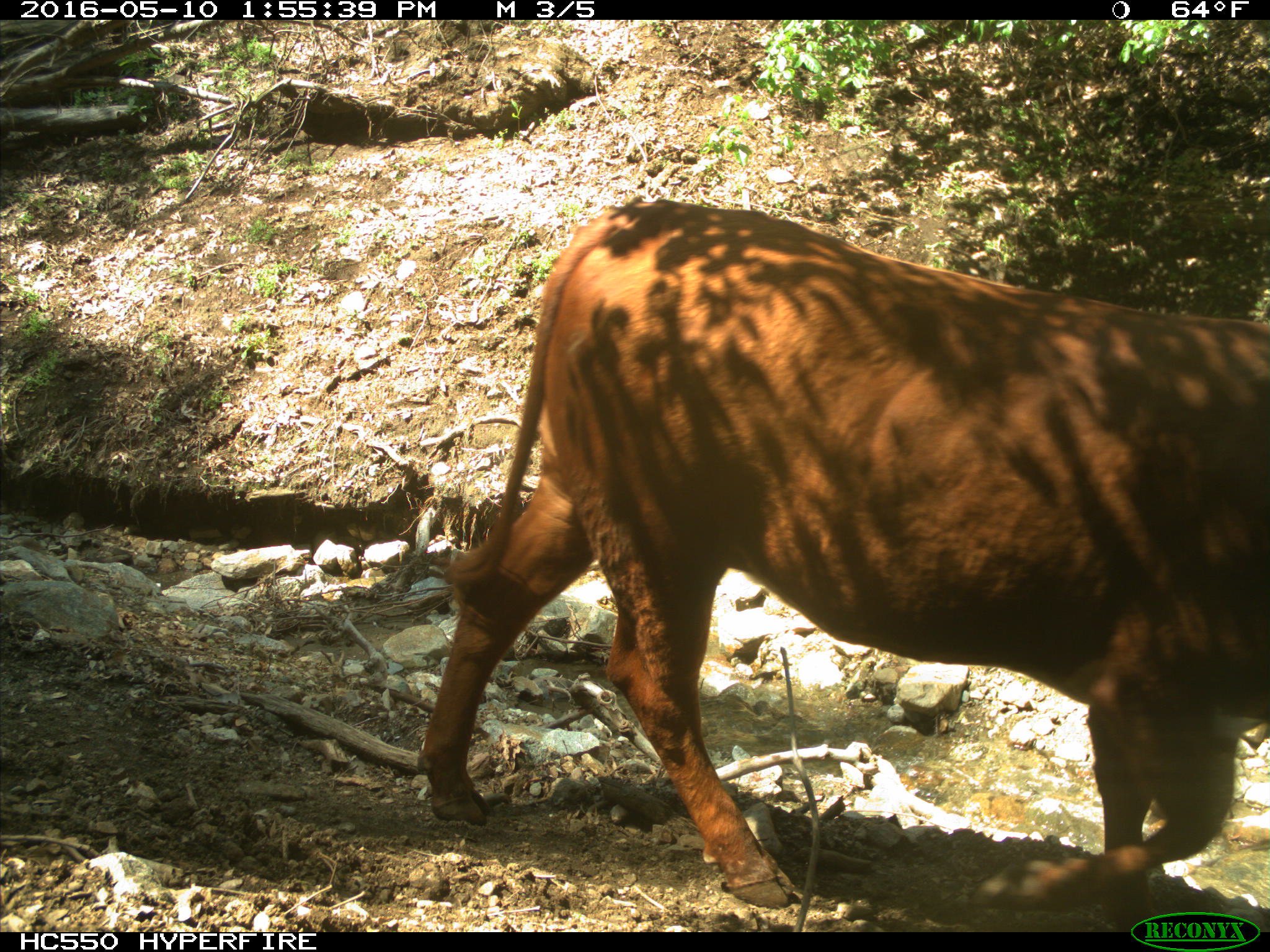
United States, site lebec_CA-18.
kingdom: Animalia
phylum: Chordata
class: Mammalia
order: Artiodactyla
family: Bovidae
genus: Bos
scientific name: Bos taurus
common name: domestic cow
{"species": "Bos taurus (domestic cow)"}